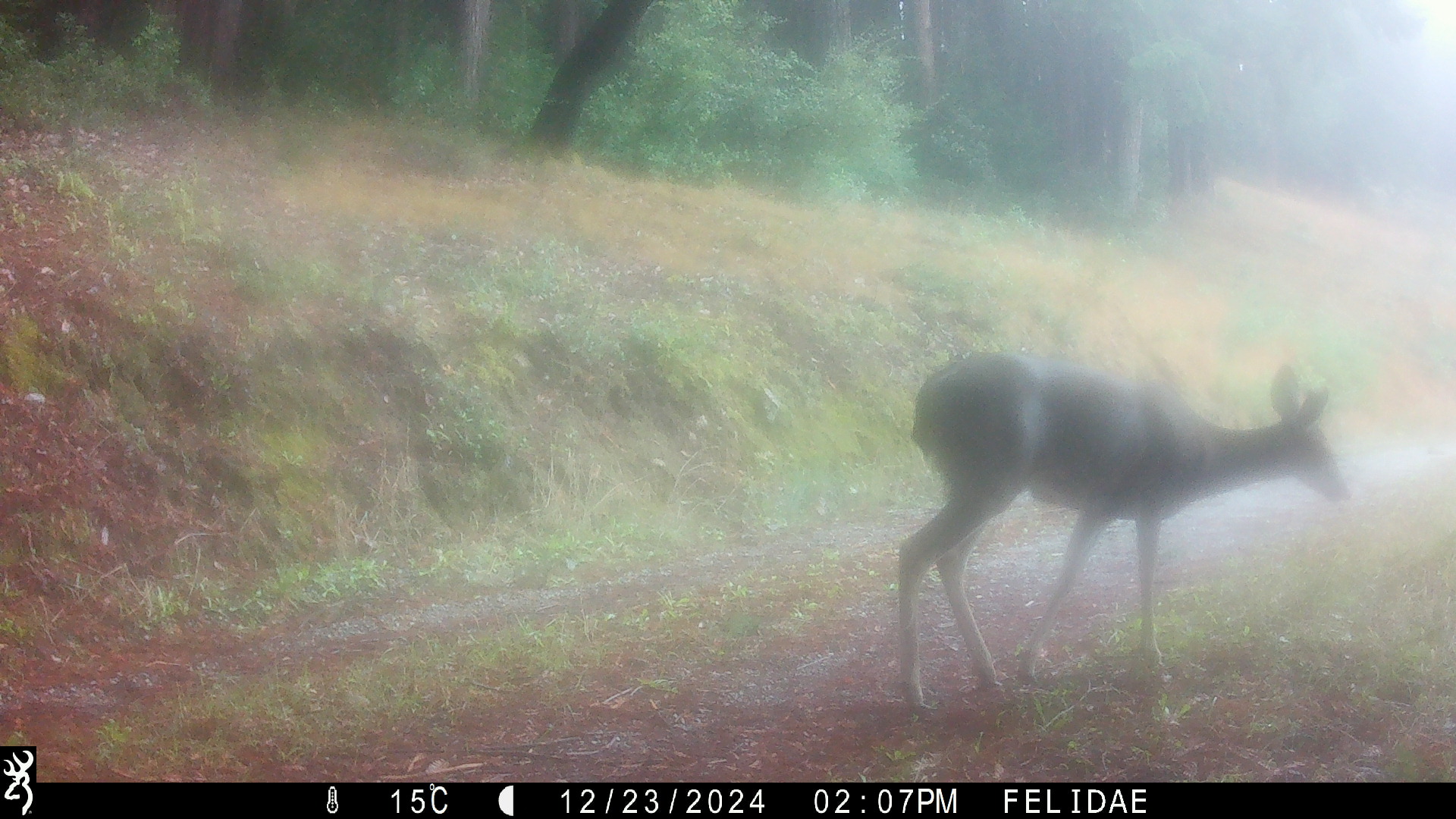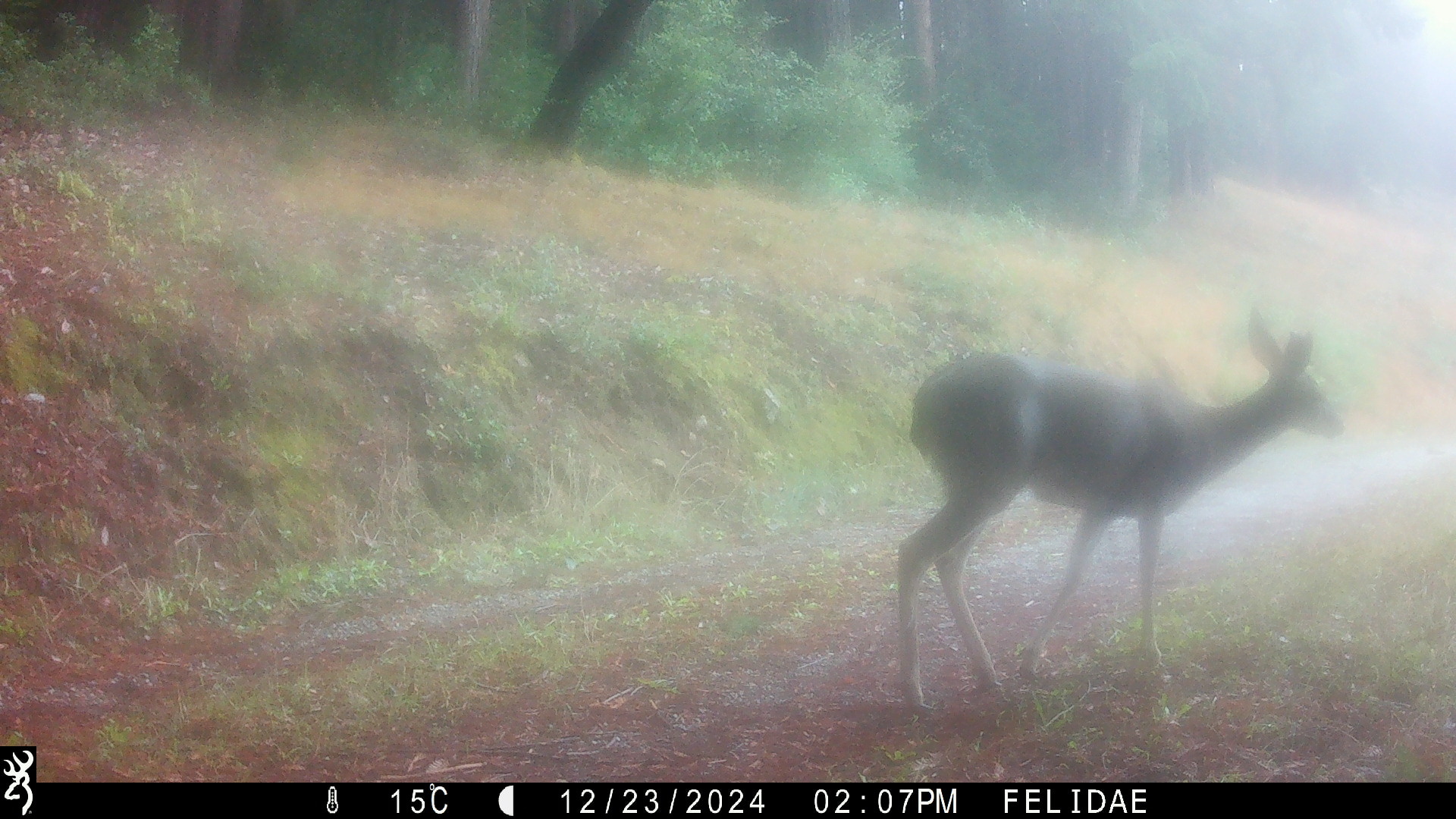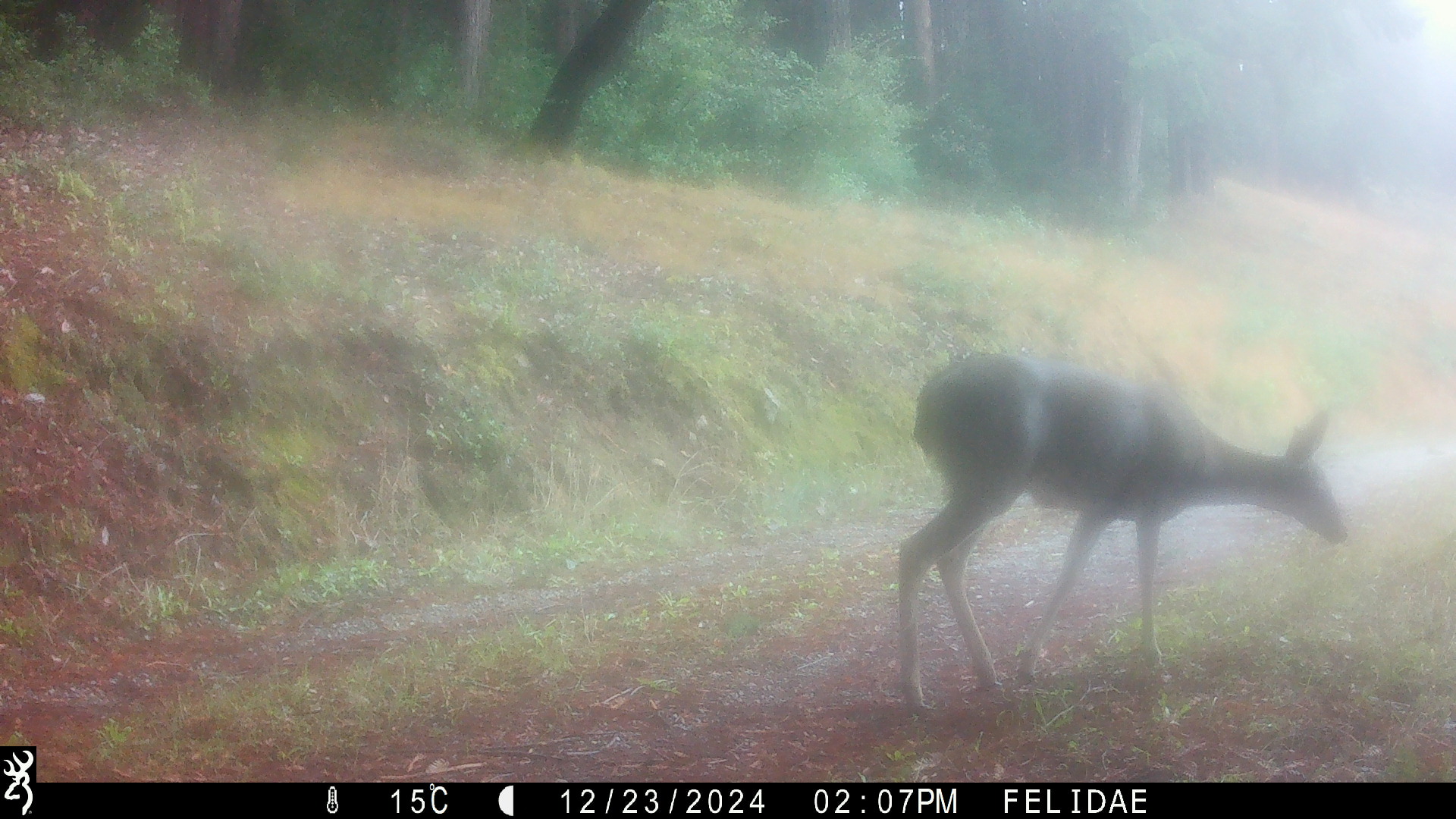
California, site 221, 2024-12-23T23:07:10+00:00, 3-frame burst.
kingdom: Animalia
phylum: Chordata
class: Mammalia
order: Artiodactyla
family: Cervidae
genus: Odocoileus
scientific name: Odocoileus hemionus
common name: mule deer